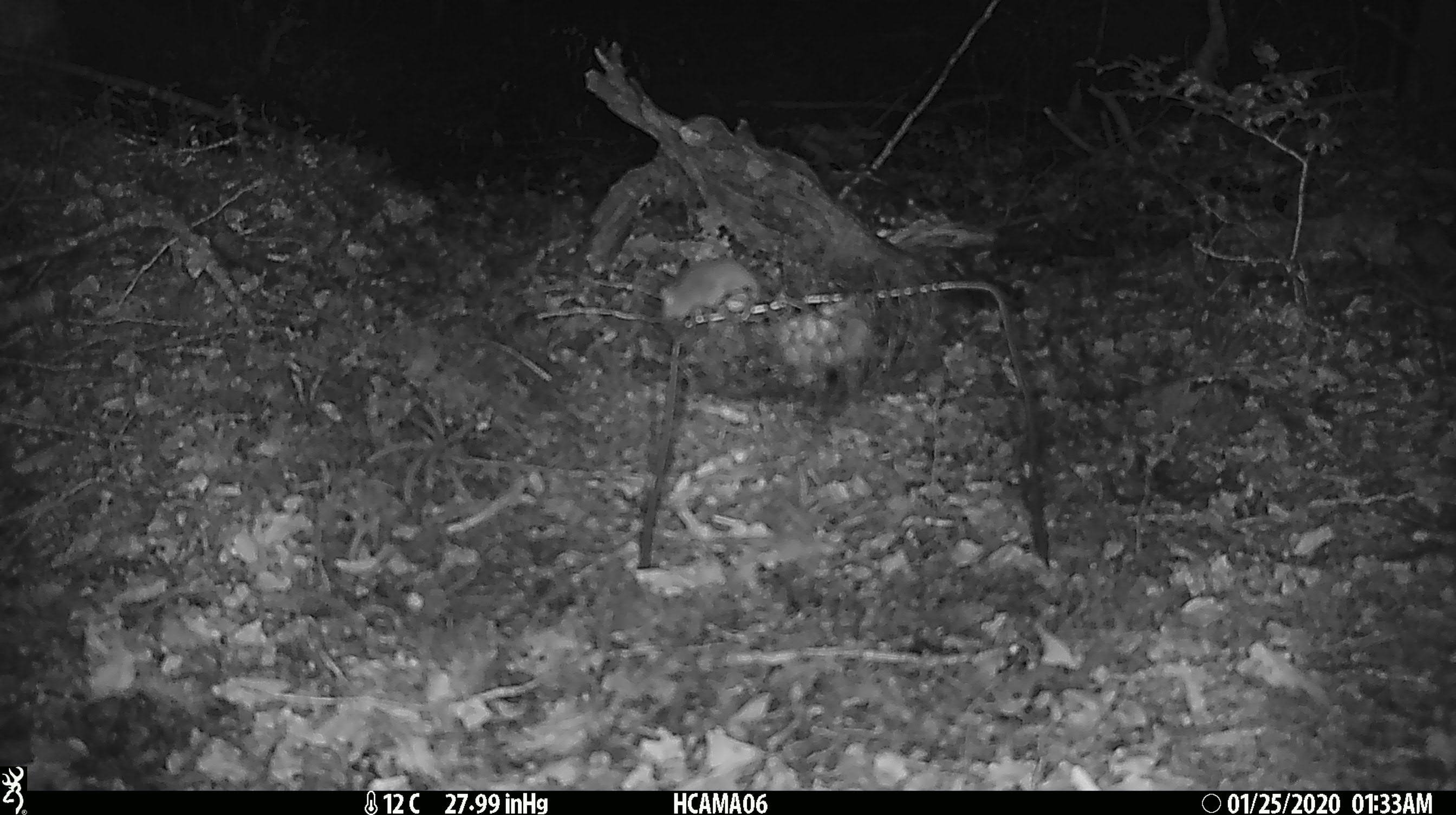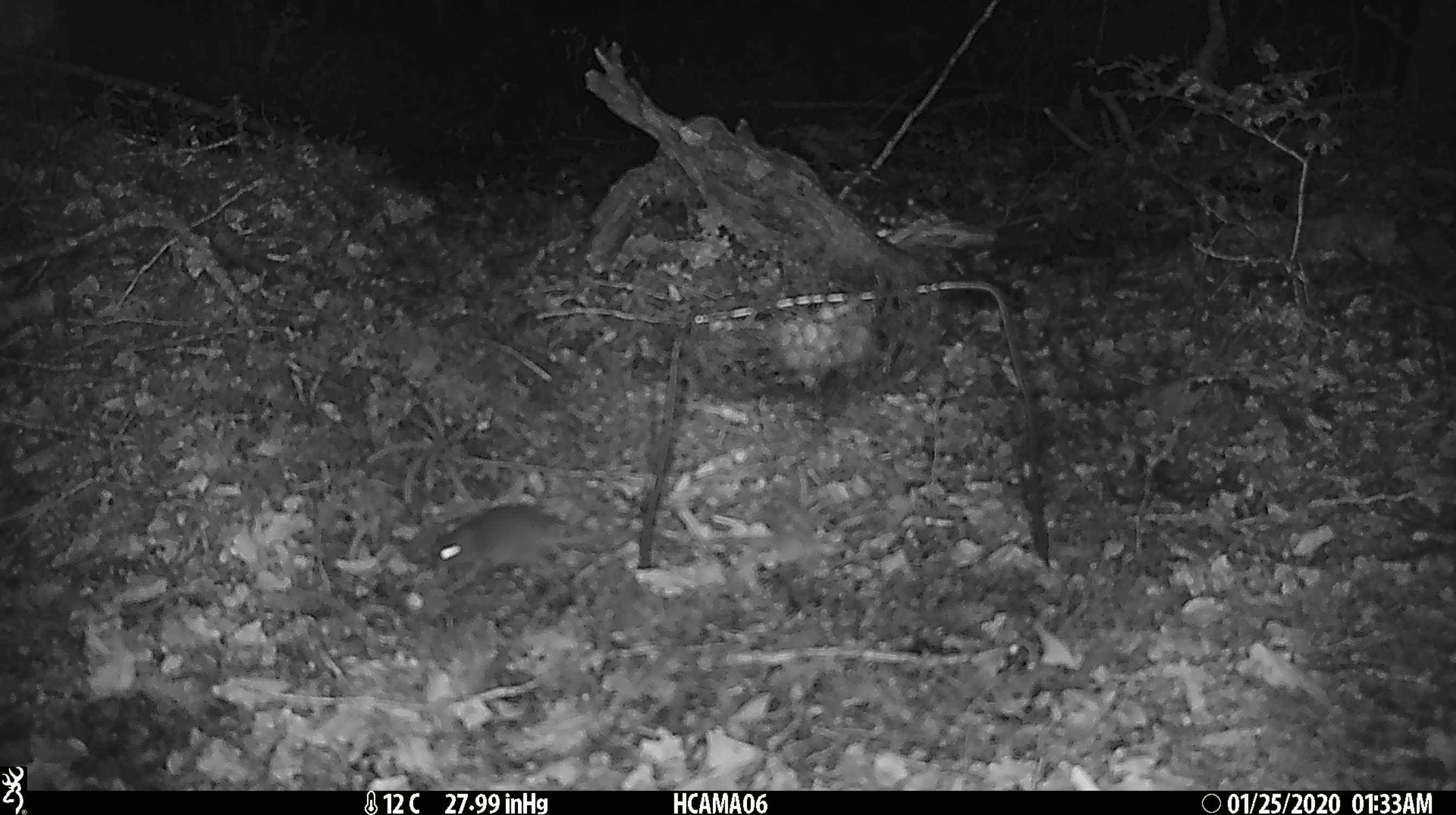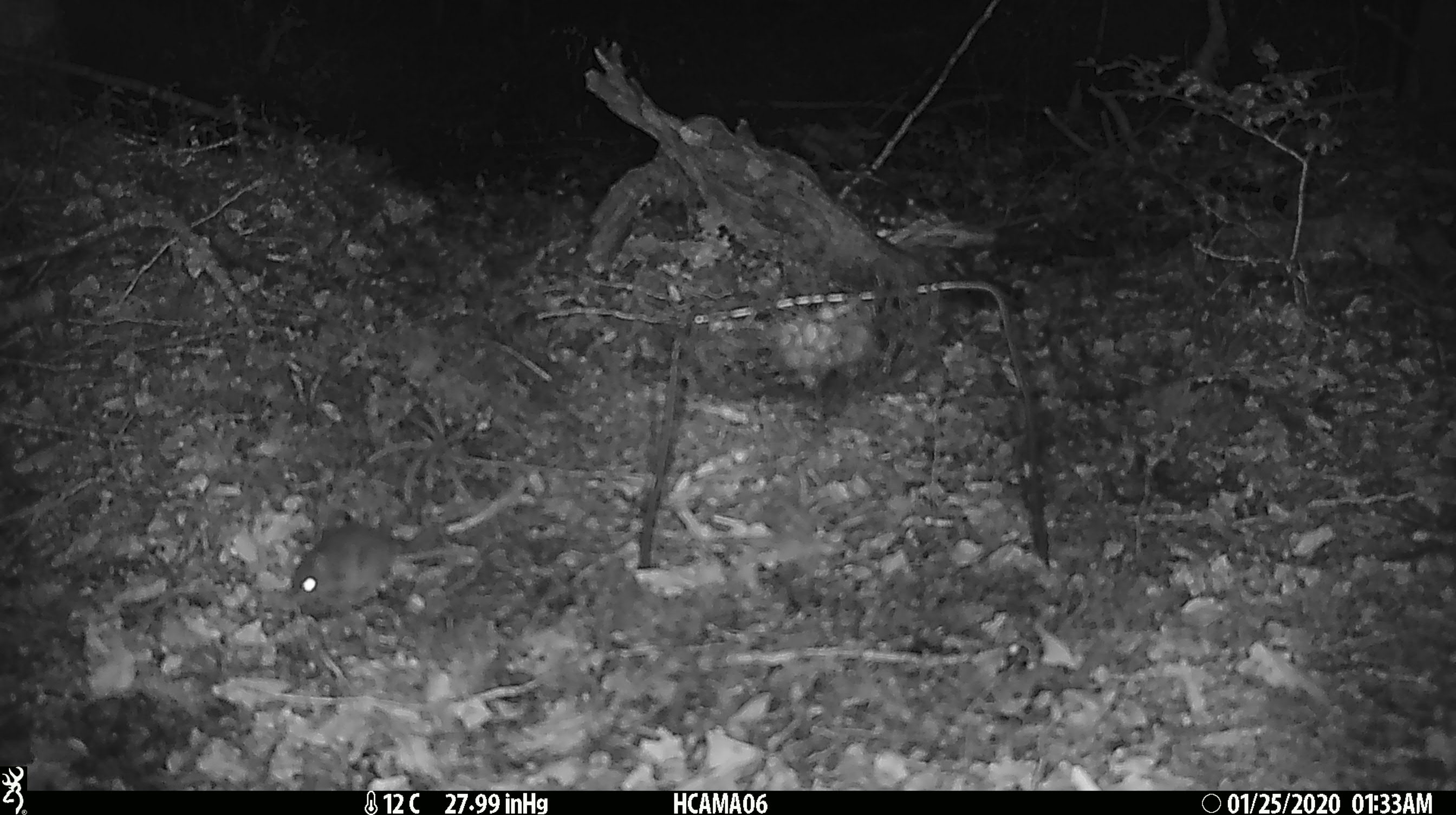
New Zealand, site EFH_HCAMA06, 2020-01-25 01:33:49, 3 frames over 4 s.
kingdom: Animalia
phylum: Chordata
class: Mammalia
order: Rodentia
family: Muridae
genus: Mus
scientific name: Mus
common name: mouse